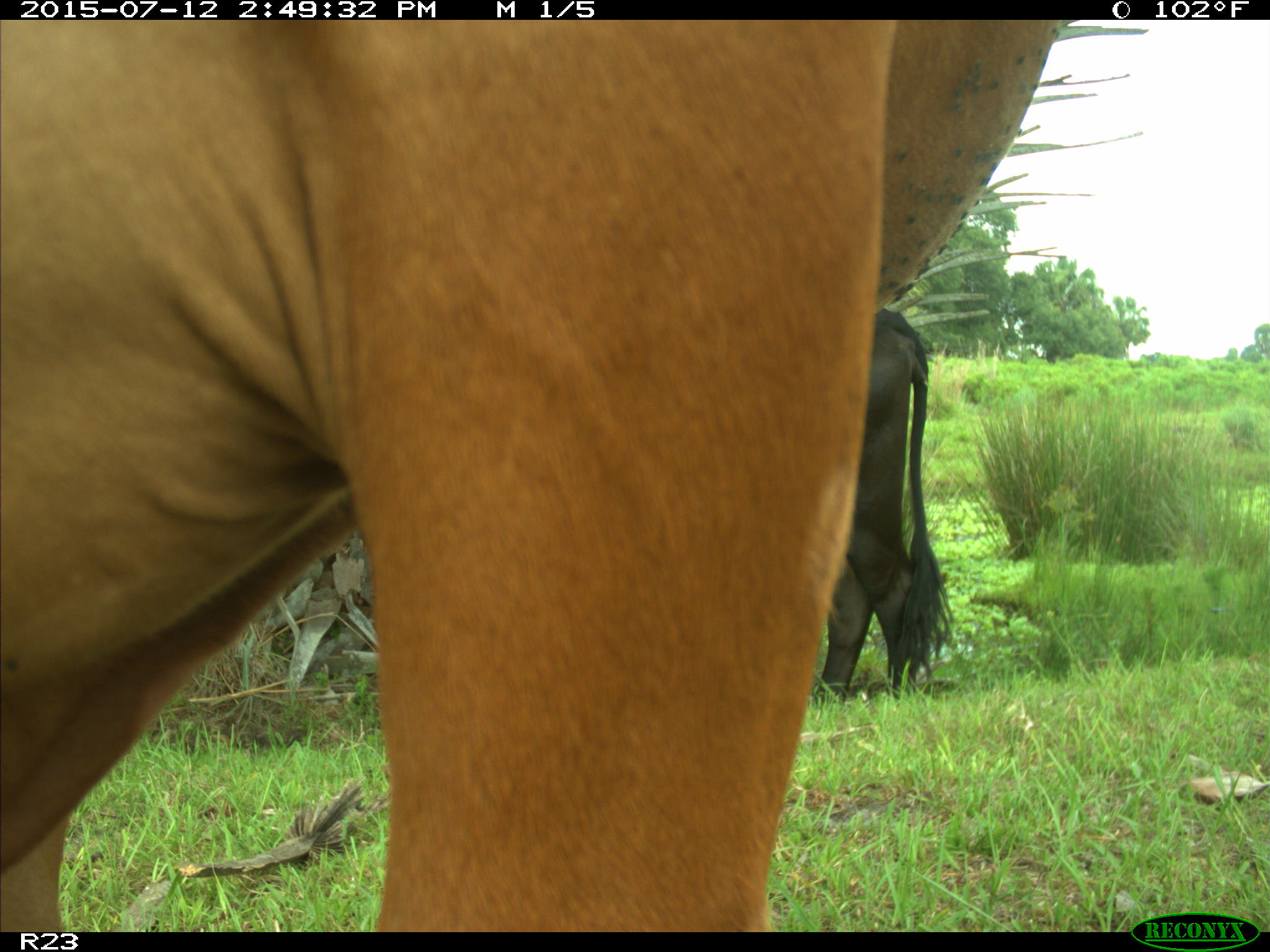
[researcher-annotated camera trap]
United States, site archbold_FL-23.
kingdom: Animalia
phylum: Chordata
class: Mammalia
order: Artiodactyla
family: Bovidae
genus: Bos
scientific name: Bos taurus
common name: domestic cow